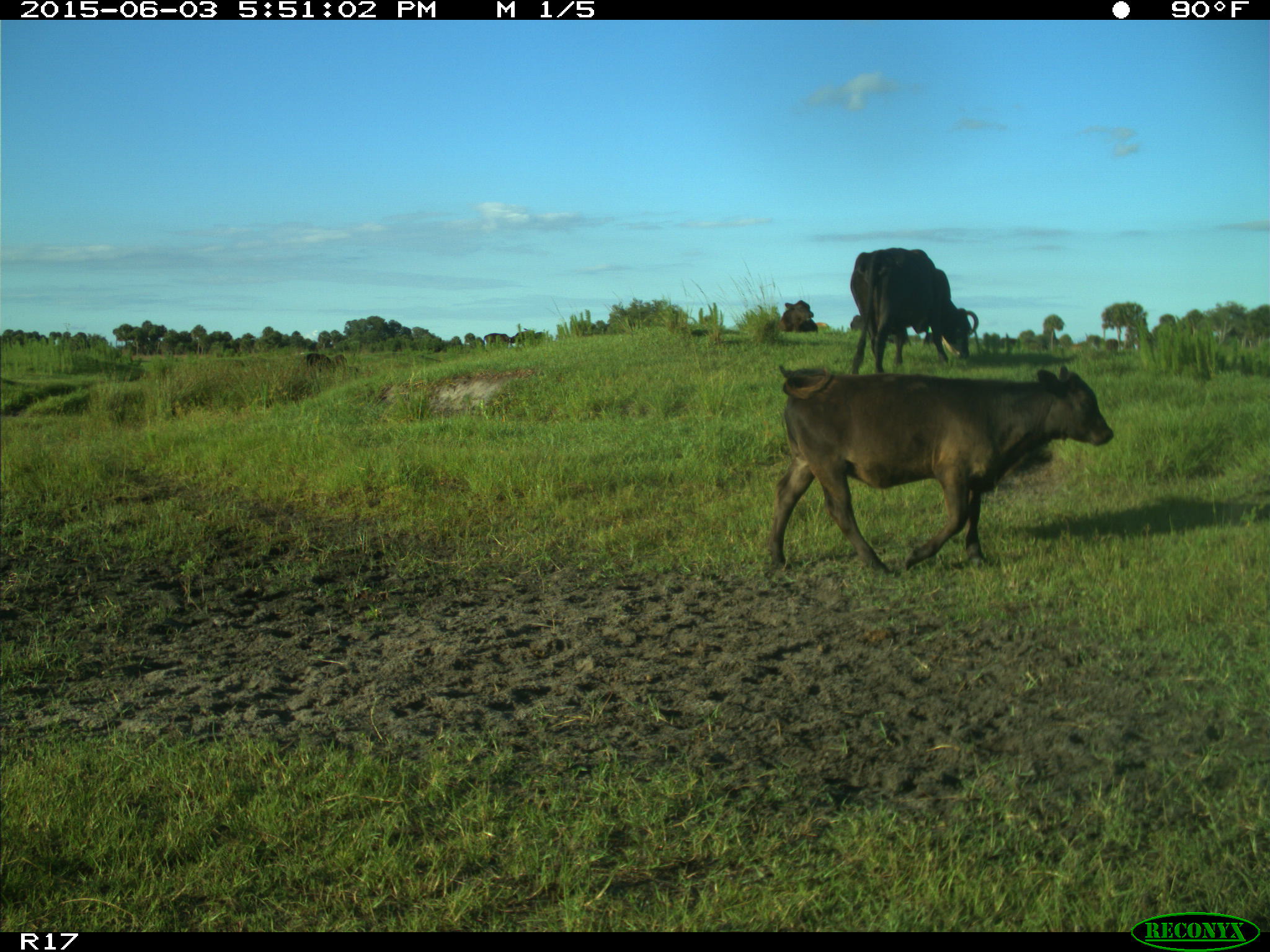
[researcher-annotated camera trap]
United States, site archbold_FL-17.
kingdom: Animalia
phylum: Chordata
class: Mammalia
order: Artiodactyla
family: Bovidae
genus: Bos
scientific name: Bos taurus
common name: domestic cow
Bos taurus (domestic cow).